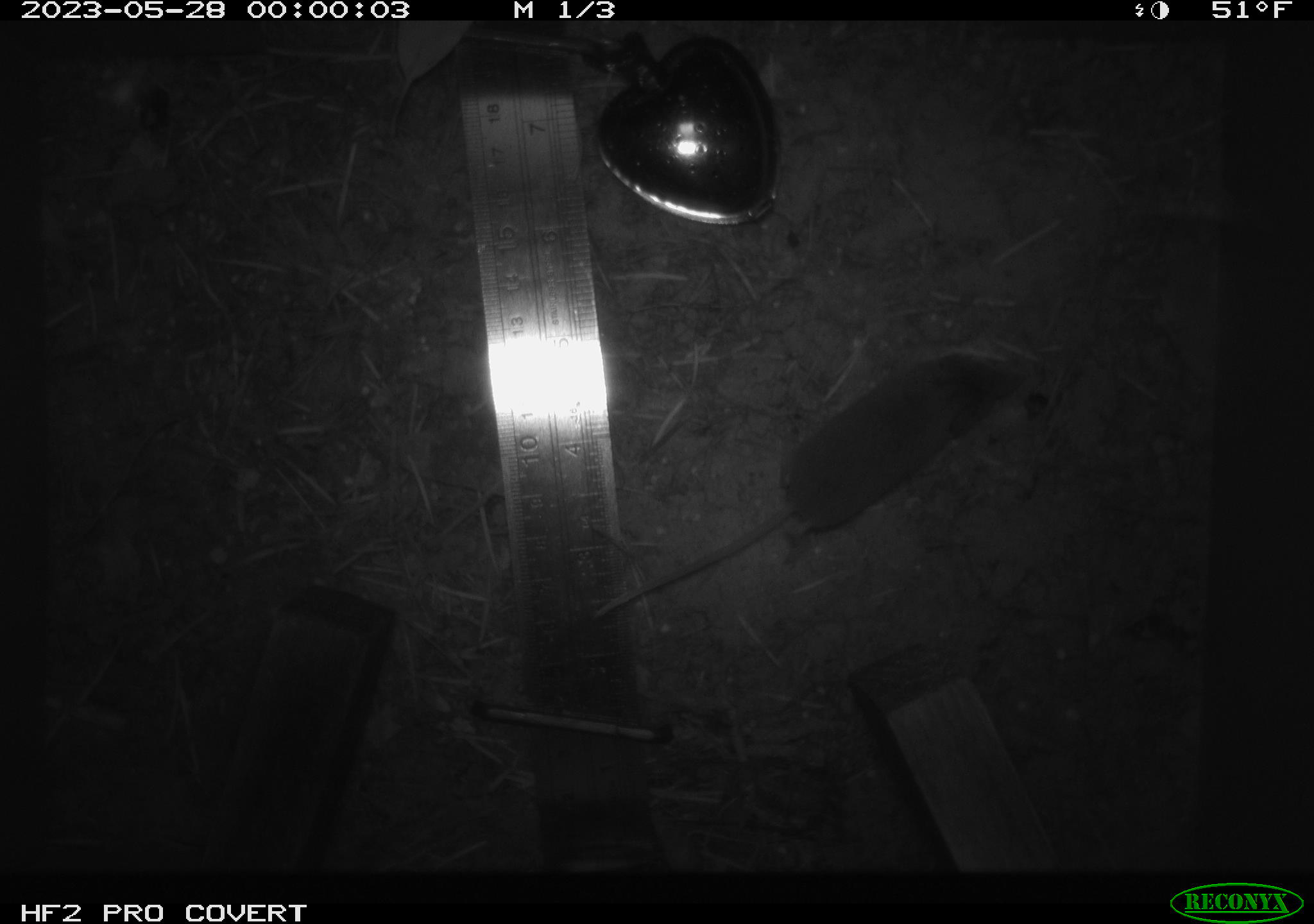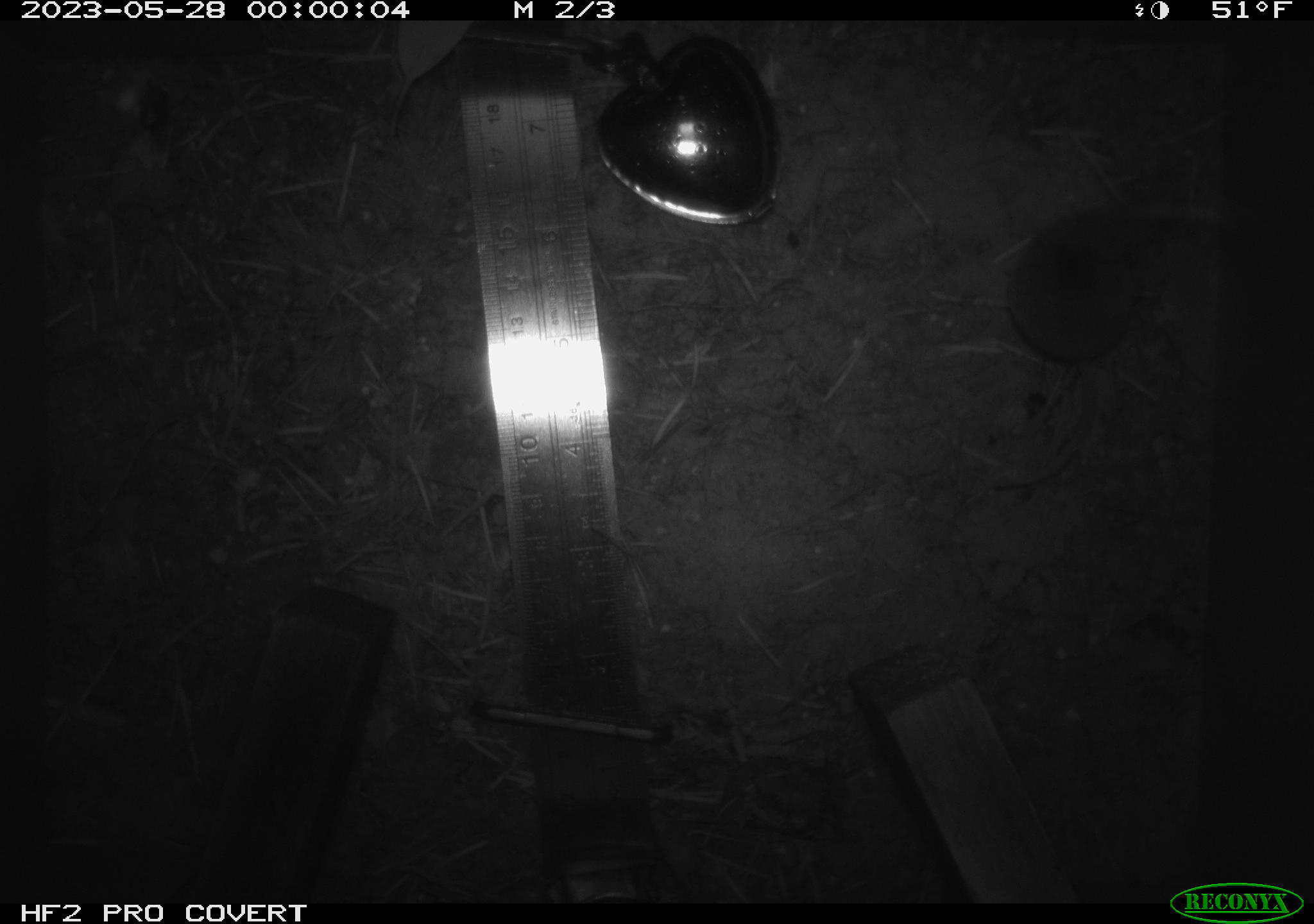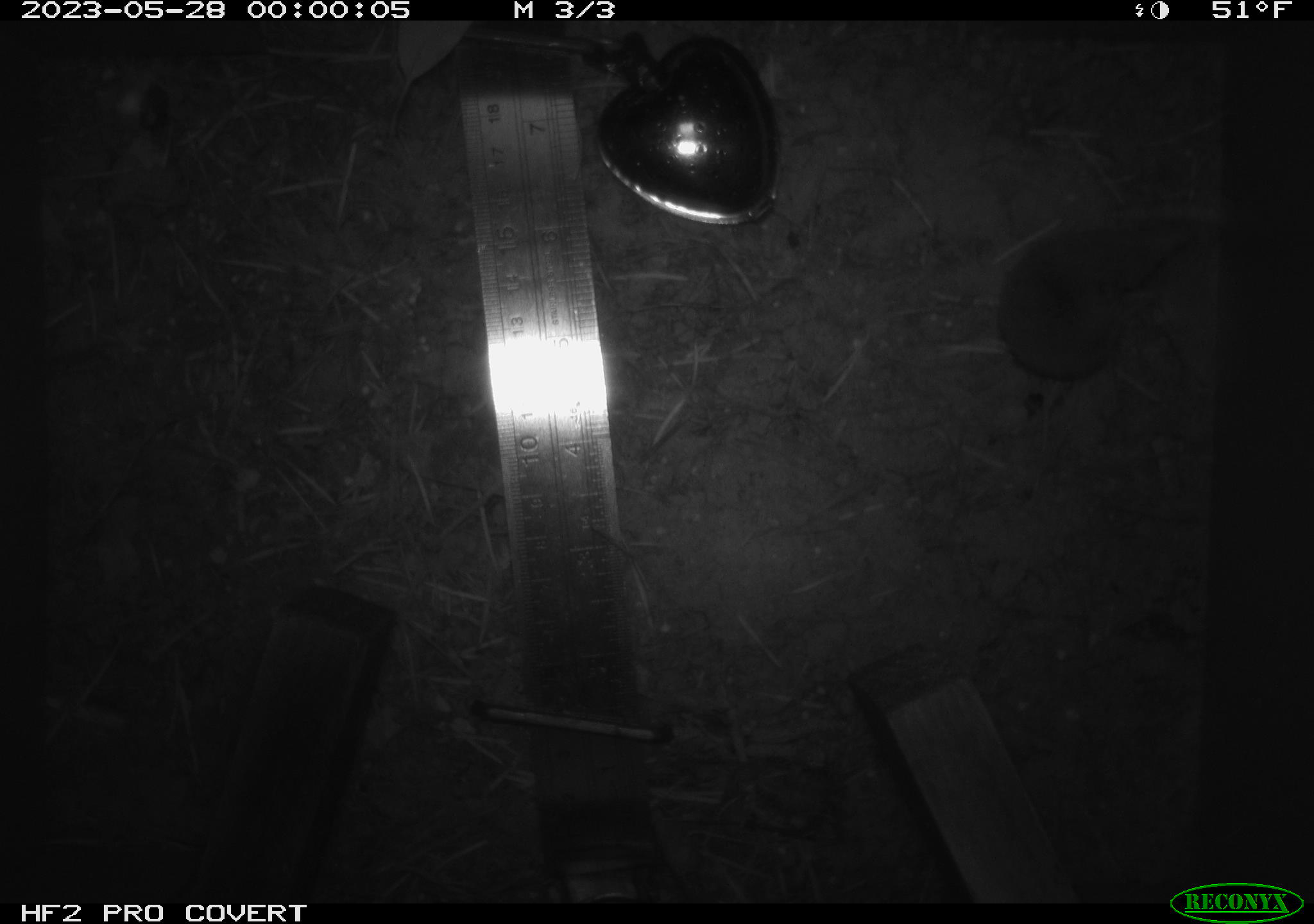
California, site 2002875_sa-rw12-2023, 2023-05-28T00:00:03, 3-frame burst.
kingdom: Animalia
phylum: Chordata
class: Mammalia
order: Eulipotyphla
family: Soricidae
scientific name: Soricidae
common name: shrews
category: soricidae family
Soricidae family (shrews) (Soricidae).